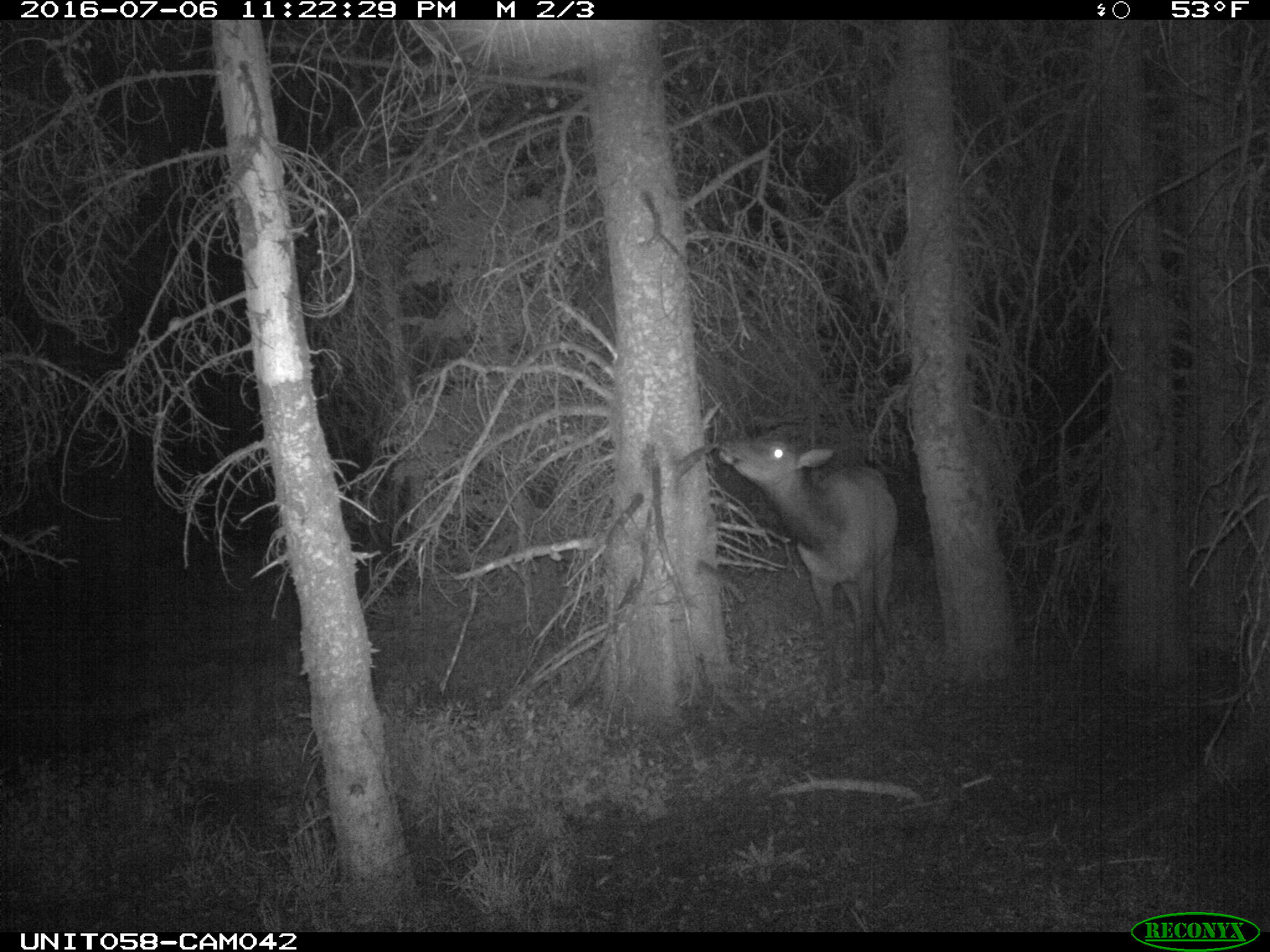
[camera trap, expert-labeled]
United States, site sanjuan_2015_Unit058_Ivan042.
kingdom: Animalia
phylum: Chordata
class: Mammalia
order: Artiodactyla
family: Cervidae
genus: Cervus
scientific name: Cervus elaphus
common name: red deer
Cervus elaphus (red deer).